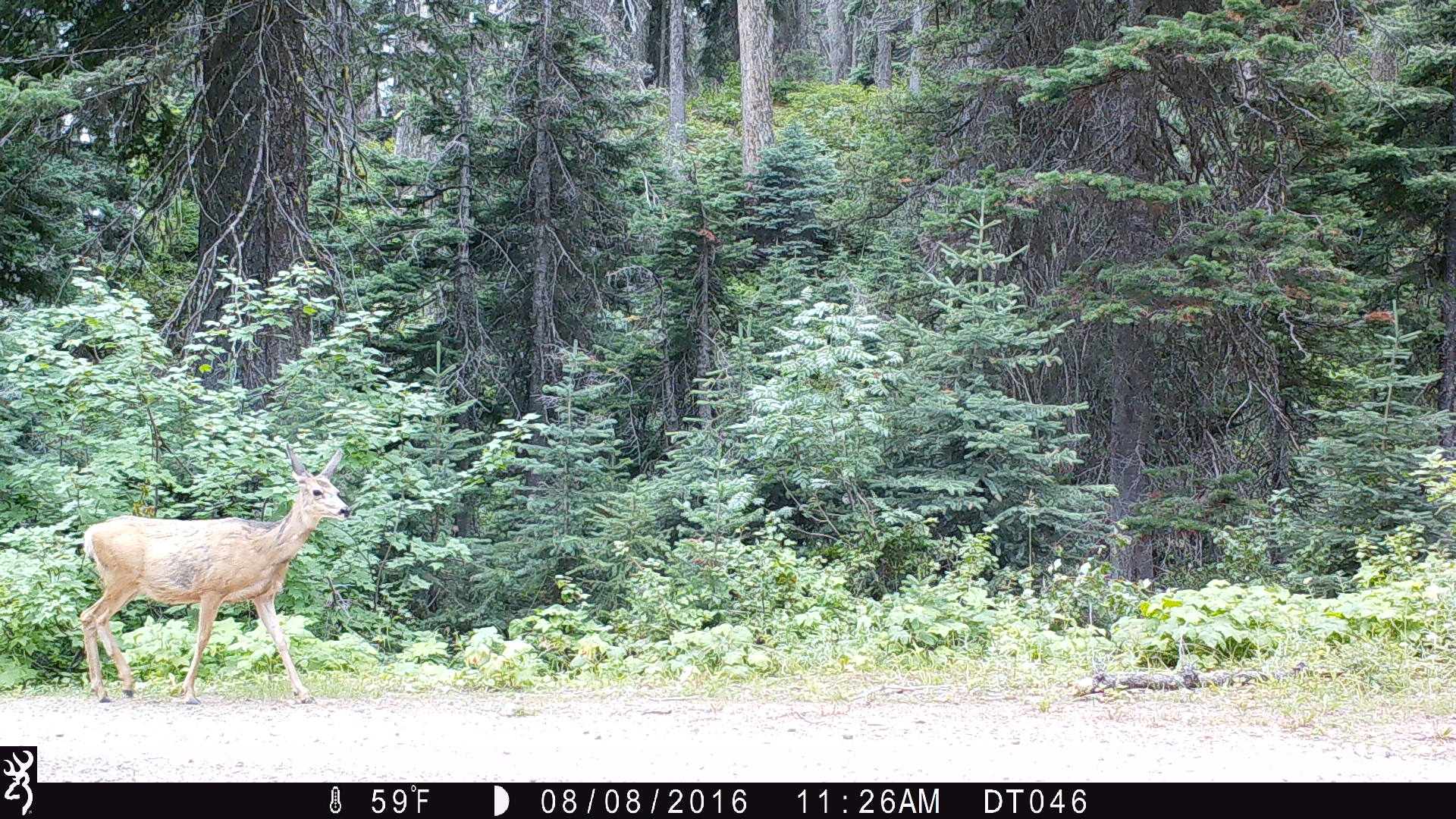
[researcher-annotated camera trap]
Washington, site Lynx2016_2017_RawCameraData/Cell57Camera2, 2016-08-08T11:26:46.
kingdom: Animalia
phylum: Chordata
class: Mammalia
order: Artiodactyla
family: Cervidae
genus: Odocoileus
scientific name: Odocoileus hemionus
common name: mule deer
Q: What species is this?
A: Odocoileus hemionus (mule deer).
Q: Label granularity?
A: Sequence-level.